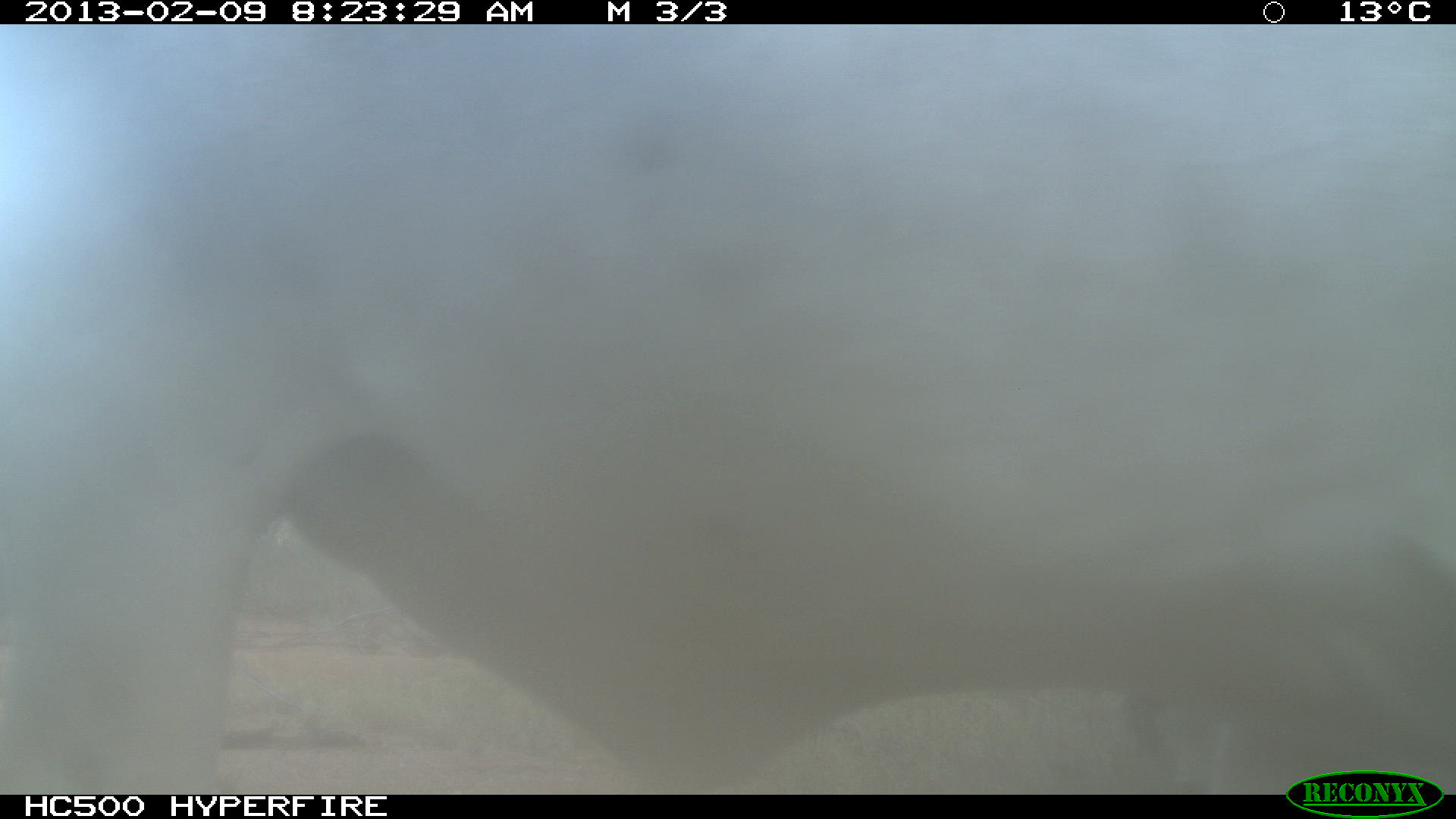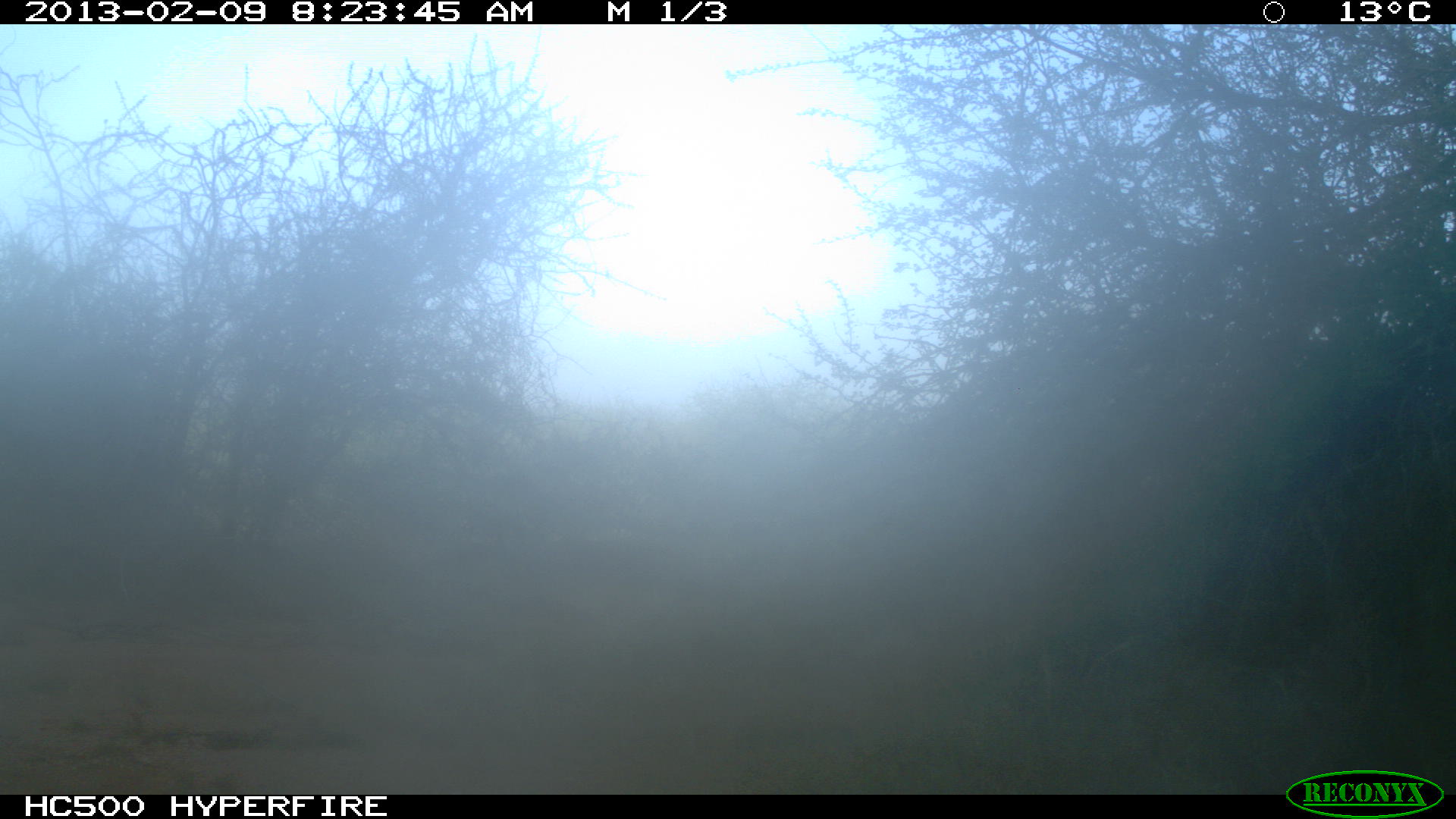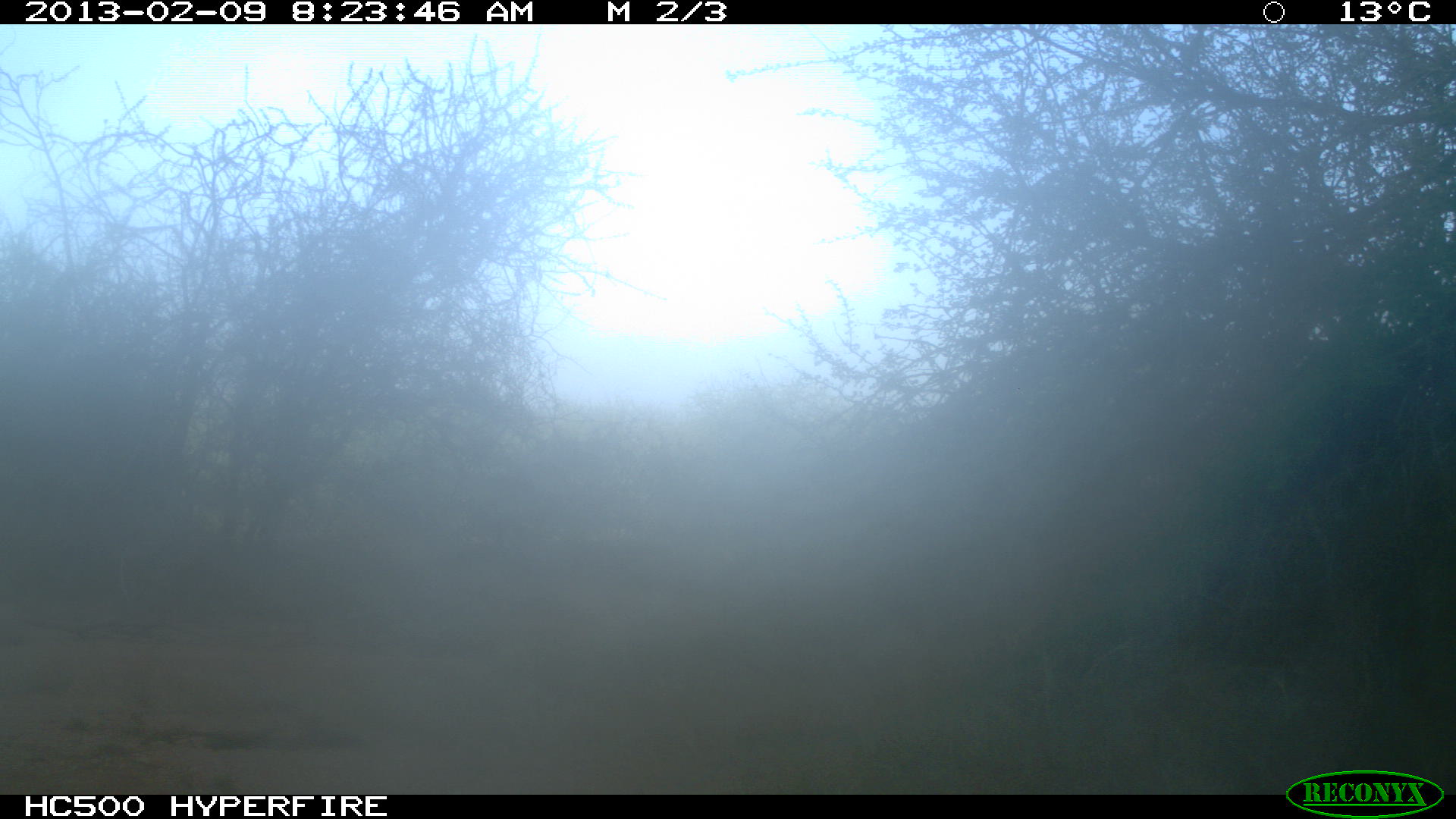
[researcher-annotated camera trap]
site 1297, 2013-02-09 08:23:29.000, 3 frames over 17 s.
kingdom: Animalia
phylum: Chordata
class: Mammalia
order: Artiodactyla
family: Bovidae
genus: Bos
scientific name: Bos taurus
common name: domestic cattle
Bos taurus (domestic cattle), count 1.